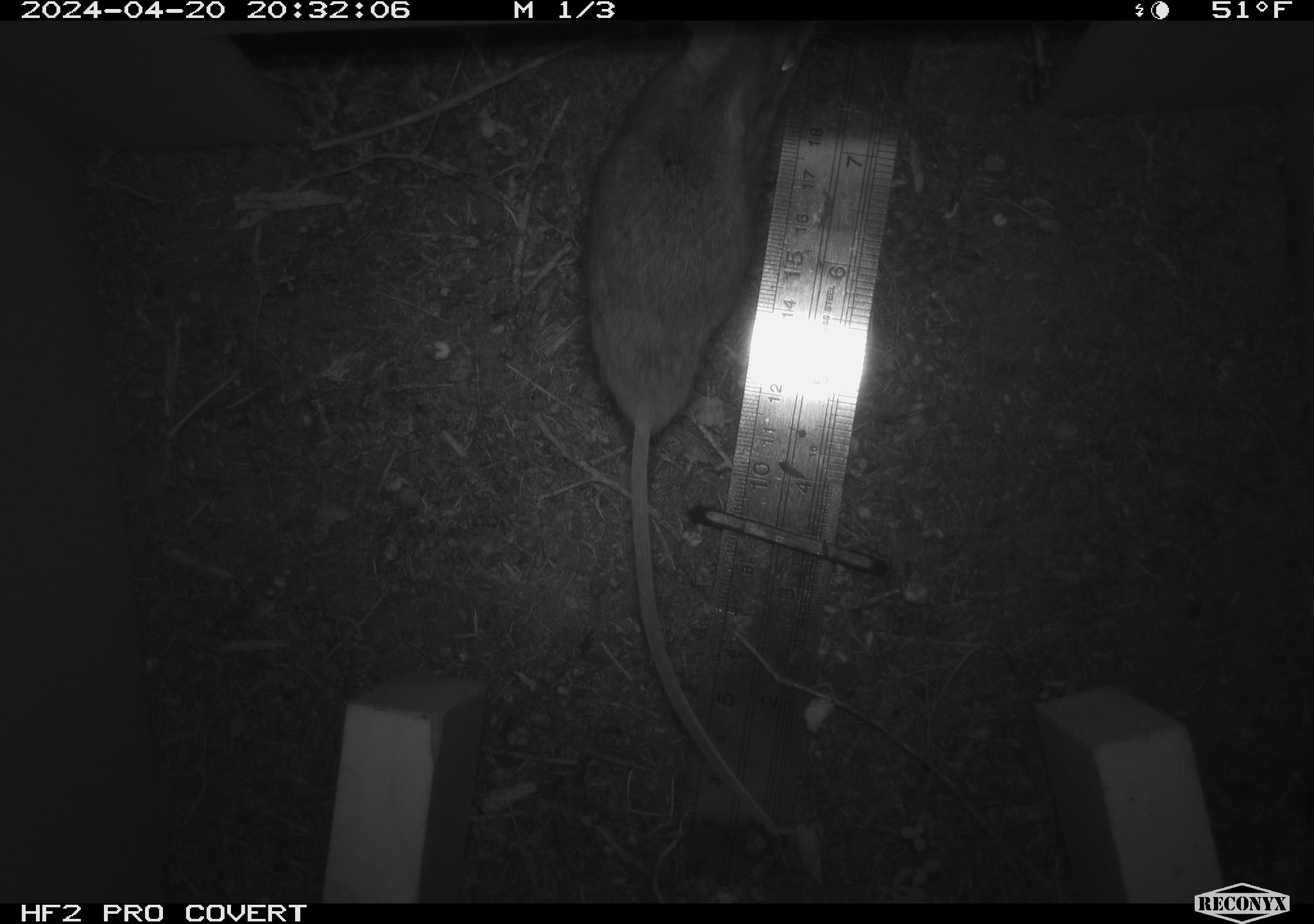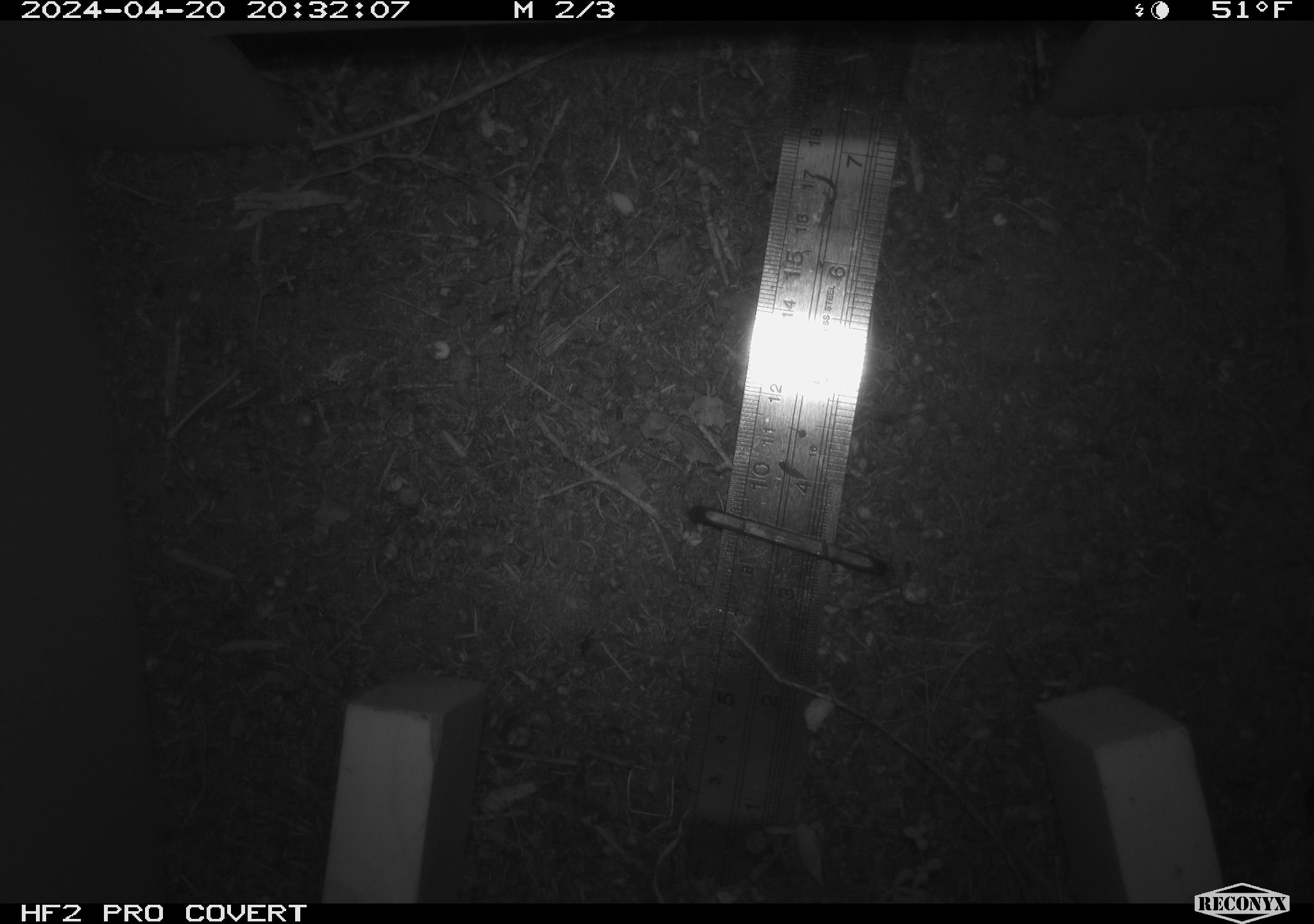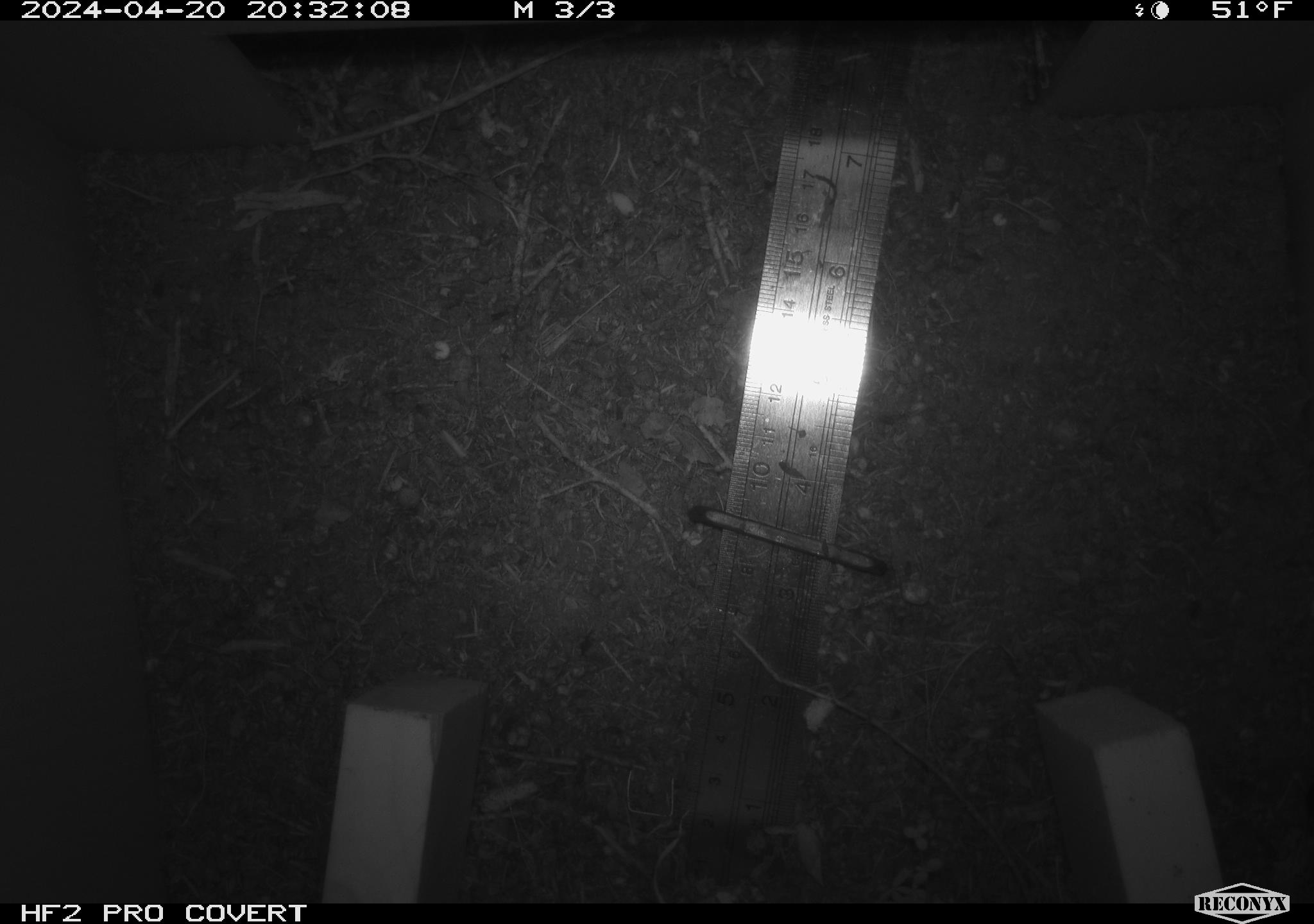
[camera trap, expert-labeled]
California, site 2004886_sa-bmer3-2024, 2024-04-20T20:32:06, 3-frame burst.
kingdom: Animalia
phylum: Chordata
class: Mammalia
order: Rodentia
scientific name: Rodentia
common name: mouse species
Mouse species (Rodentia).